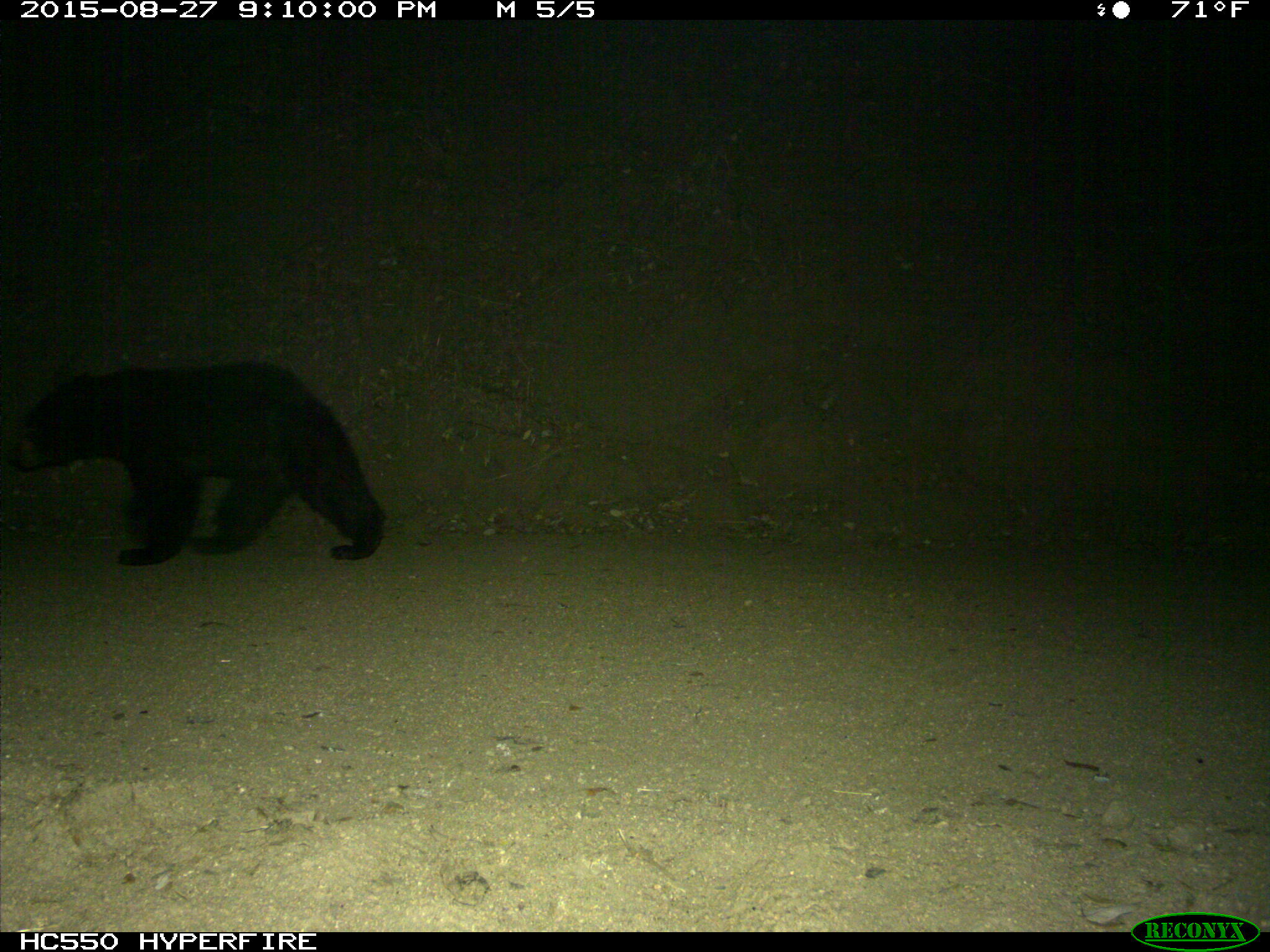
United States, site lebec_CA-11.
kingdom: Animalia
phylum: Chordata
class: Mammalia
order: Carnivora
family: Ursidae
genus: Ursus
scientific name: Ursus americanus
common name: american black bear